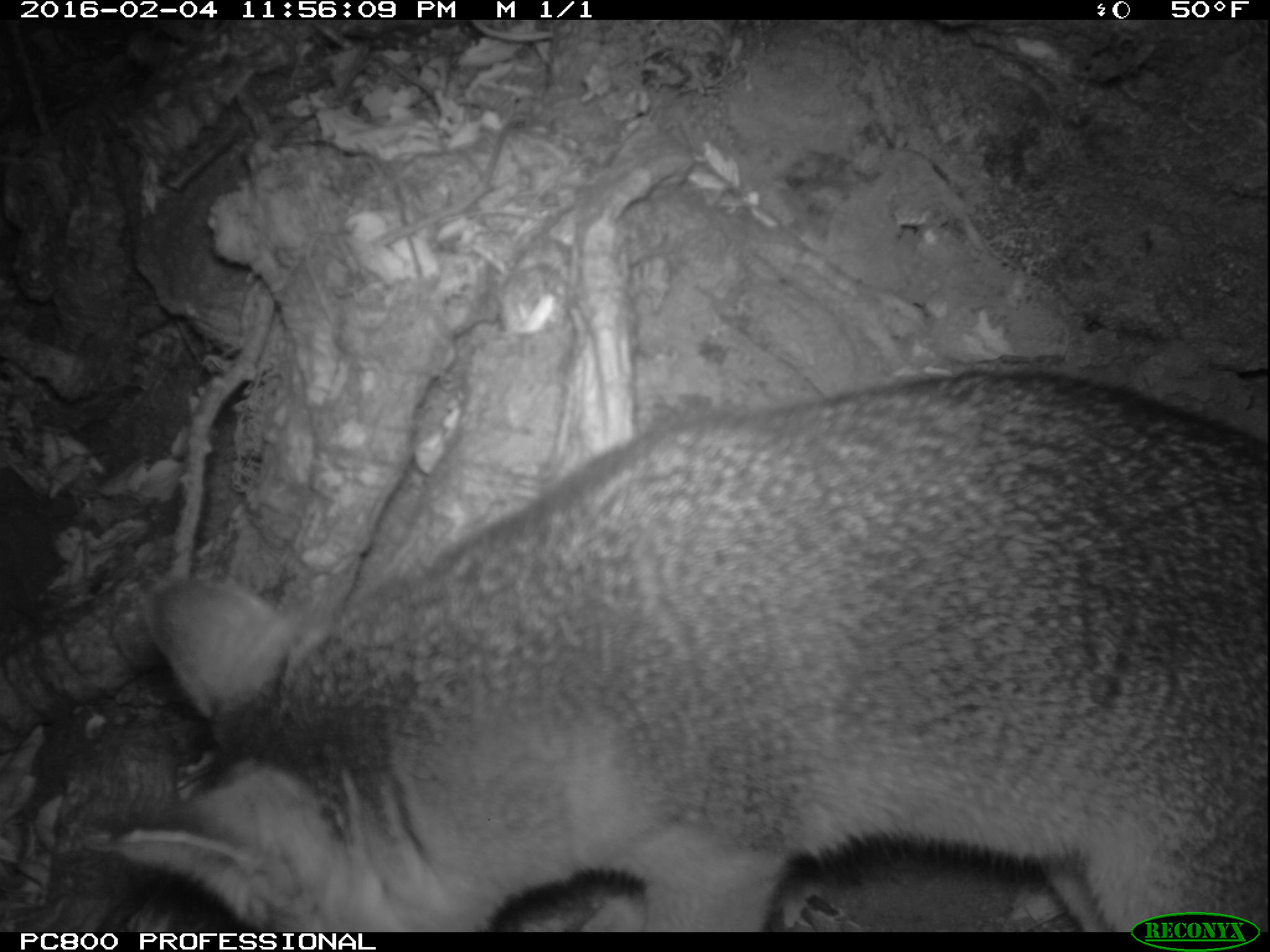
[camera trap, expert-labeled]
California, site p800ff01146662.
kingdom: Animalia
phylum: Chordata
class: Mammalia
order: Carnivora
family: Canidae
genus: Urocyon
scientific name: Urocyon littoralis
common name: island fox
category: fox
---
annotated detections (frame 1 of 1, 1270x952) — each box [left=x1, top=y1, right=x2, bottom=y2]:
fox: [left=80, top=369, right=1269, bottom=931]